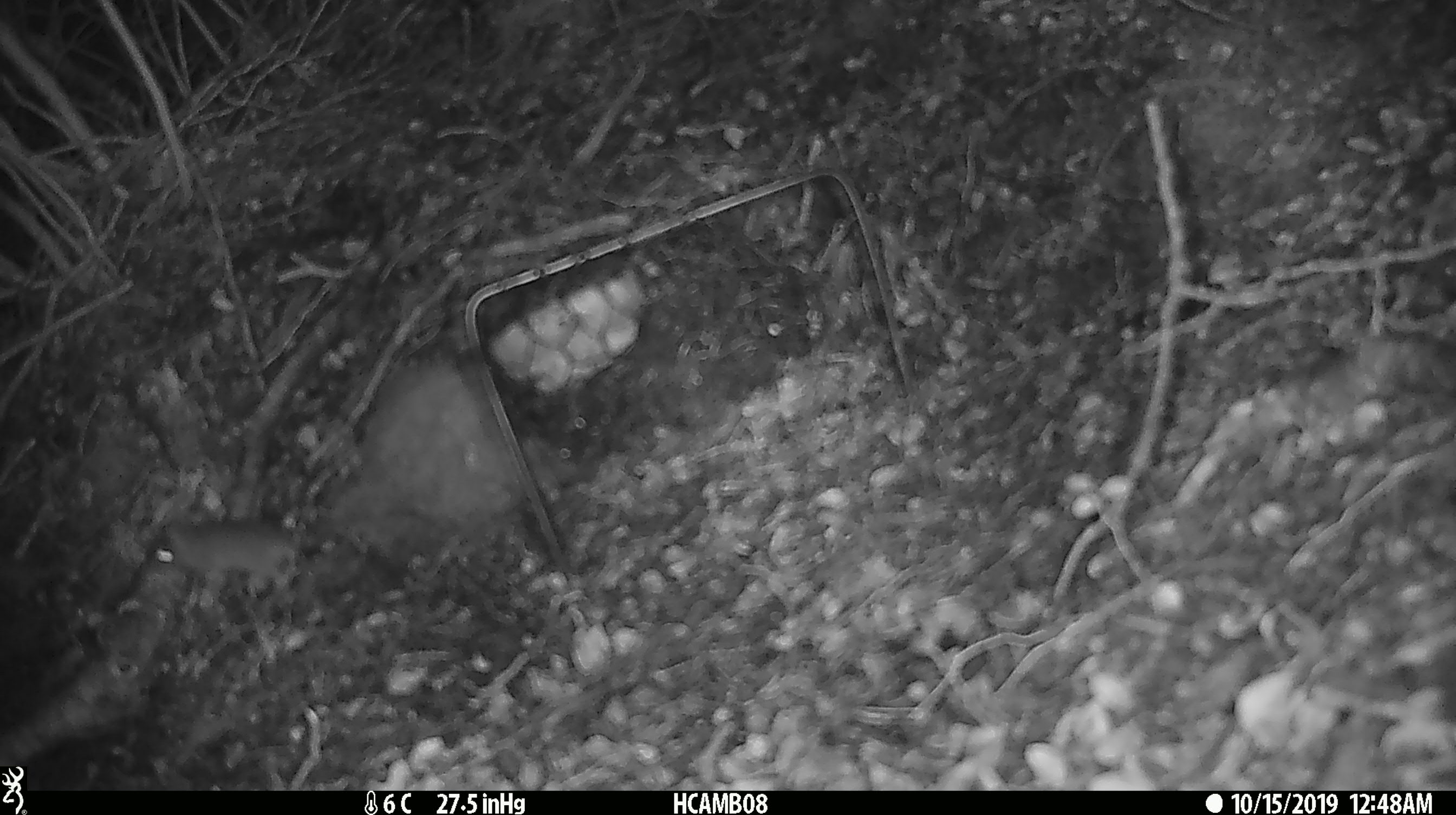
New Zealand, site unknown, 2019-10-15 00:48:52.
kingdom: Animalia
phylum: Chordata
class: Mammalia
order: Rodentia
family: Muridae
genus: Mus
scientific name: Mus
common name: mouse